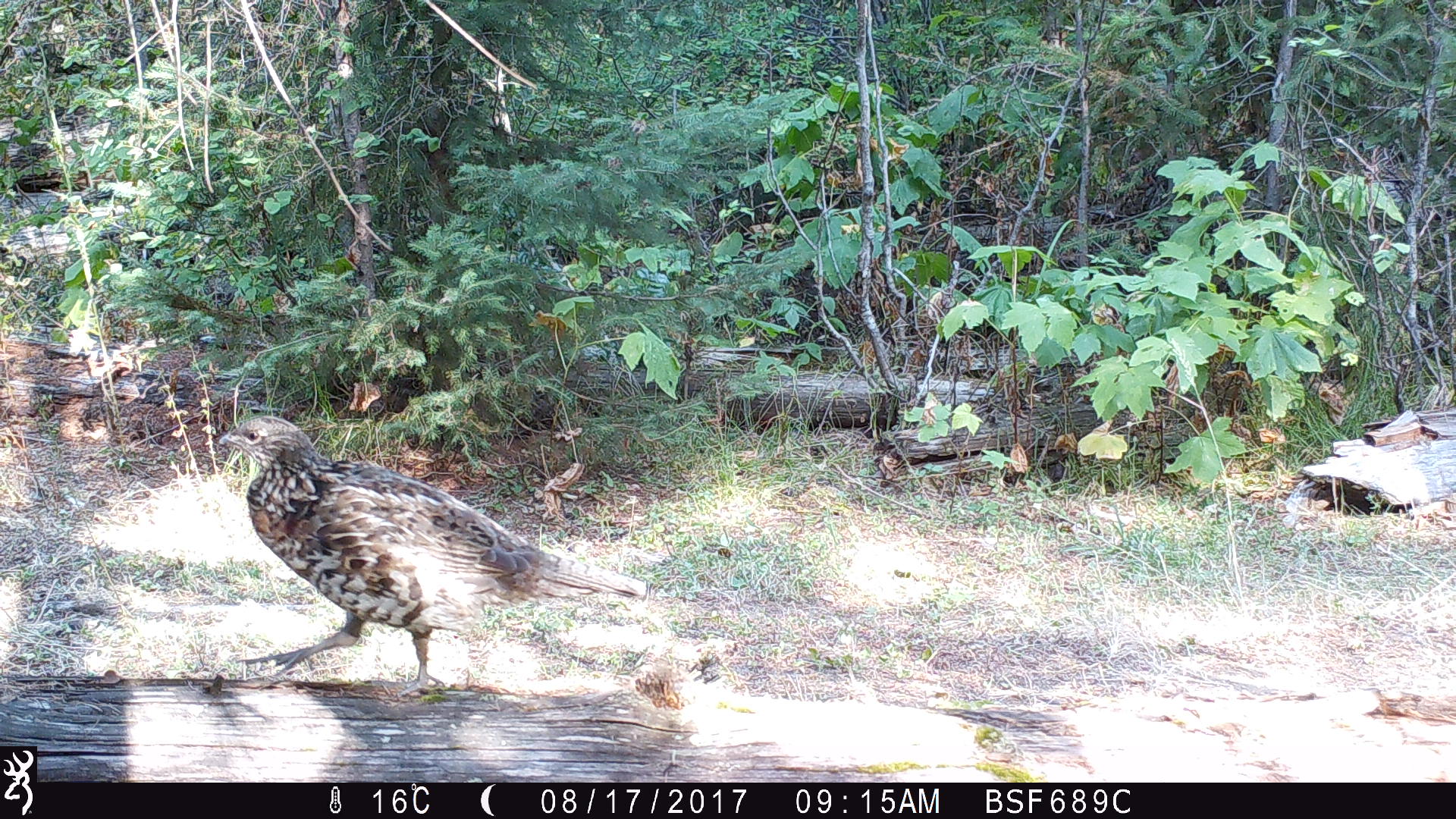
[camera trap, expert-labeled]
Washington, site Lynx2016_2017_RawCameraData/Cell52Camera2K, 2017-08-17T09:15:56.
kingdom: Animalia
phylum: Chordata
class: Aves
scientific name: Aves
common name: birds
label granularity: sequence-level